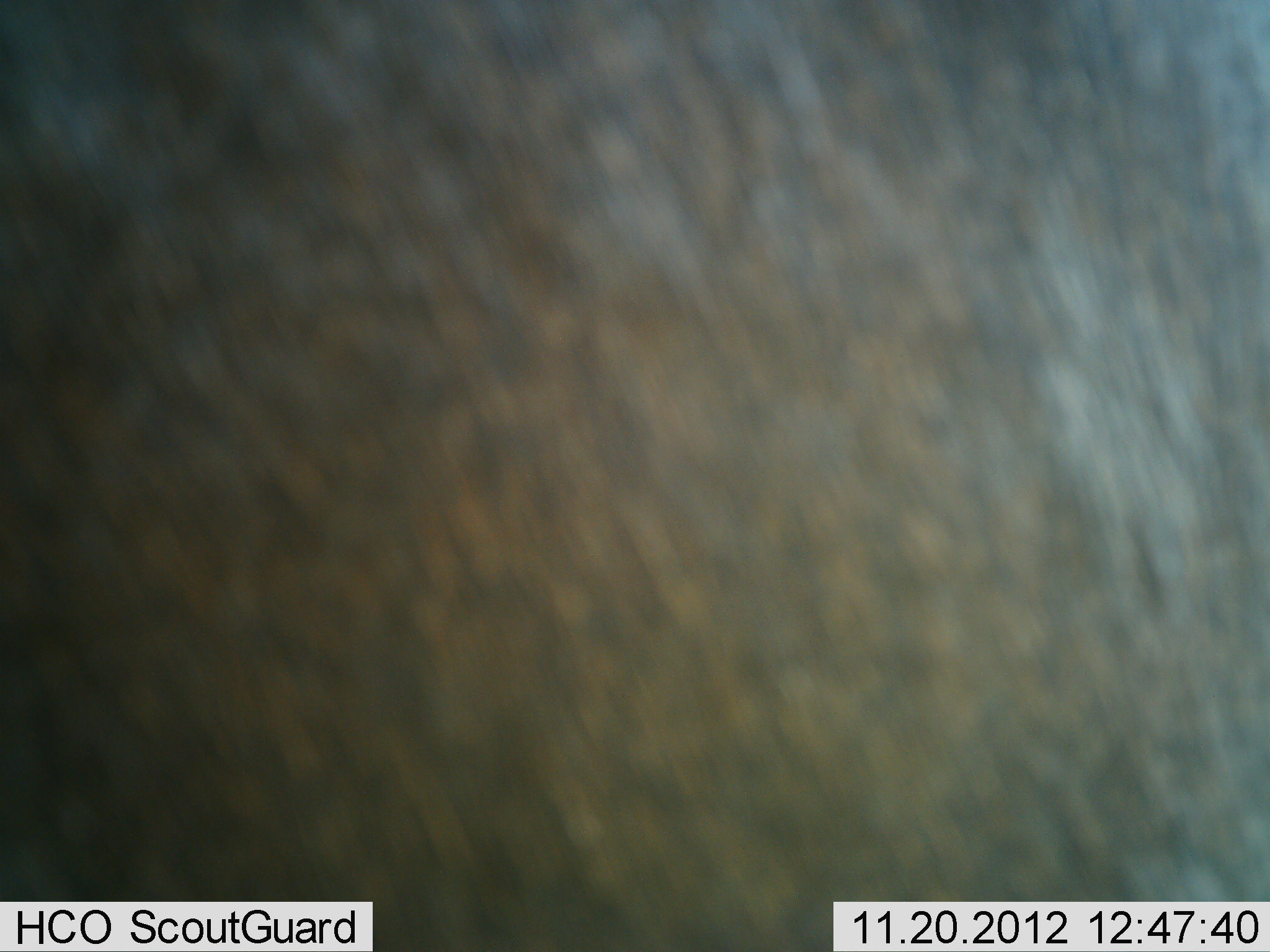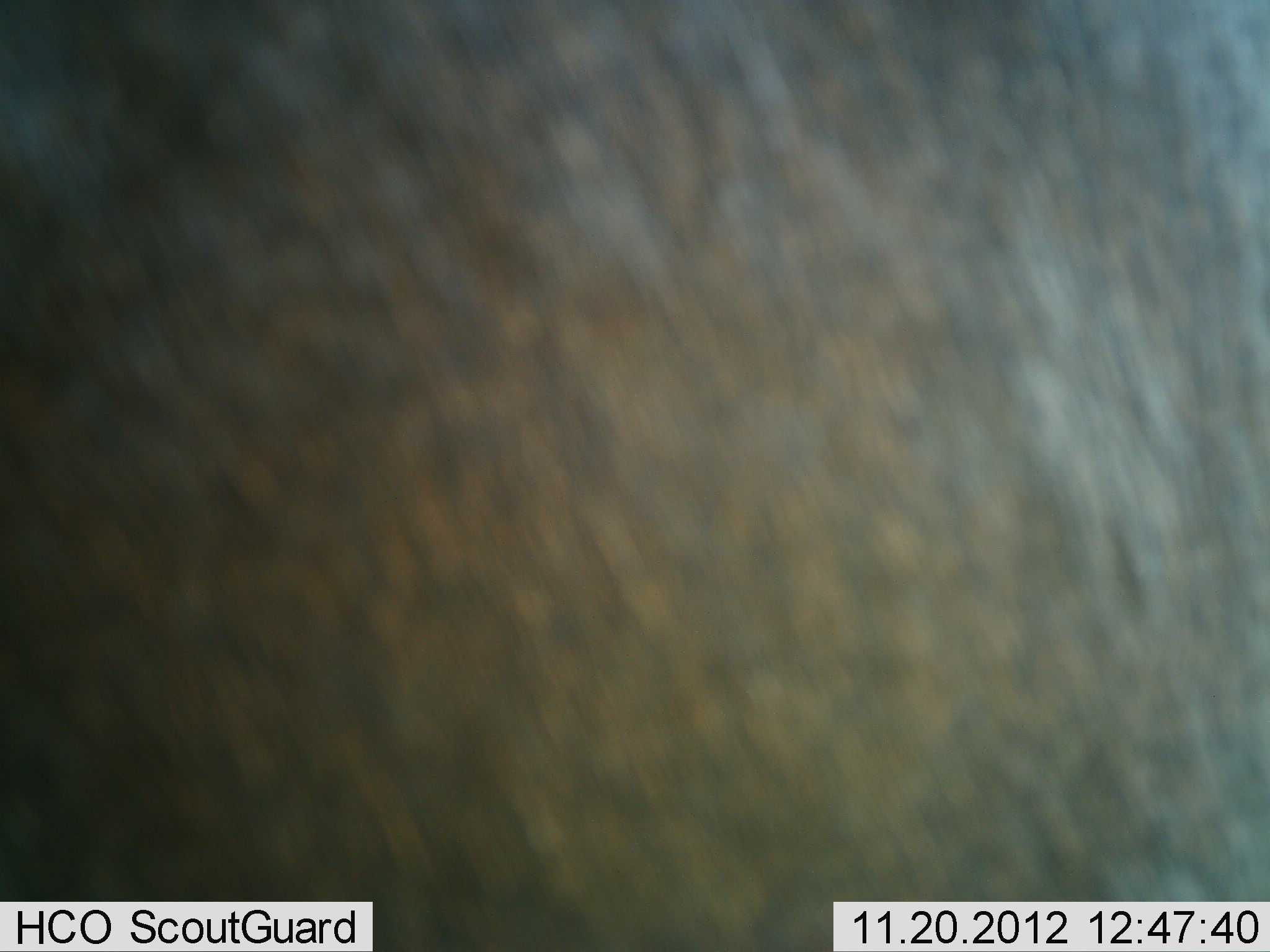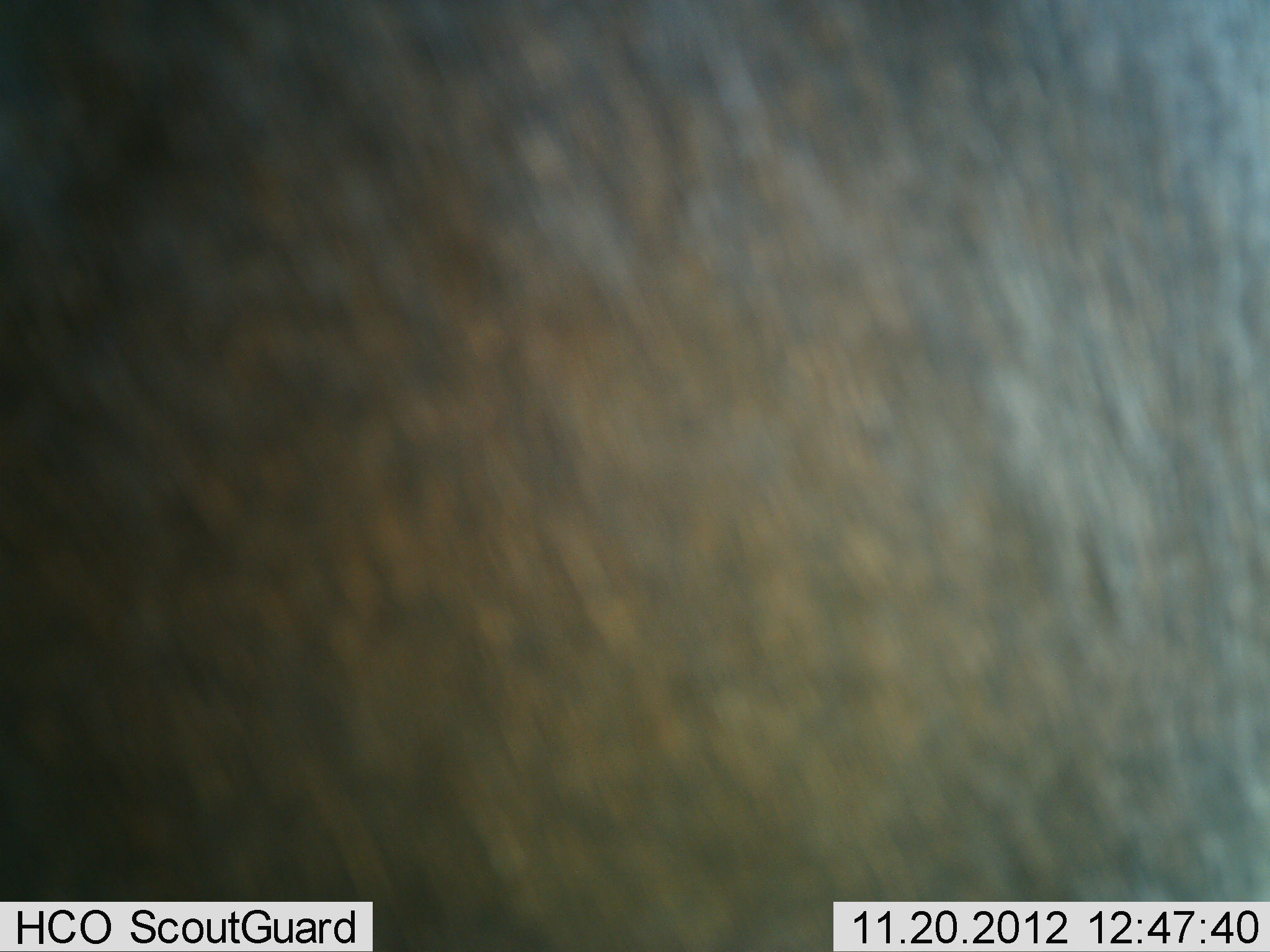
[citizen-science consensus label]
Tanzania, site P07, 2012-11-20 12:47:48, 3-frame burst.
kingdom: Animalia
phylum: Chordata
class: Mammalia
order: Artiodactyla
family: Bovidae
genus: Connochaetes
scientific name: Connochaetes taurinus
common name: blue wildebeest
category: wildebeest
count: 1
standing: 90%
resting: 0%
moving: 10%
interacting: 0%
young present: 0%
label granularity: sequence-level